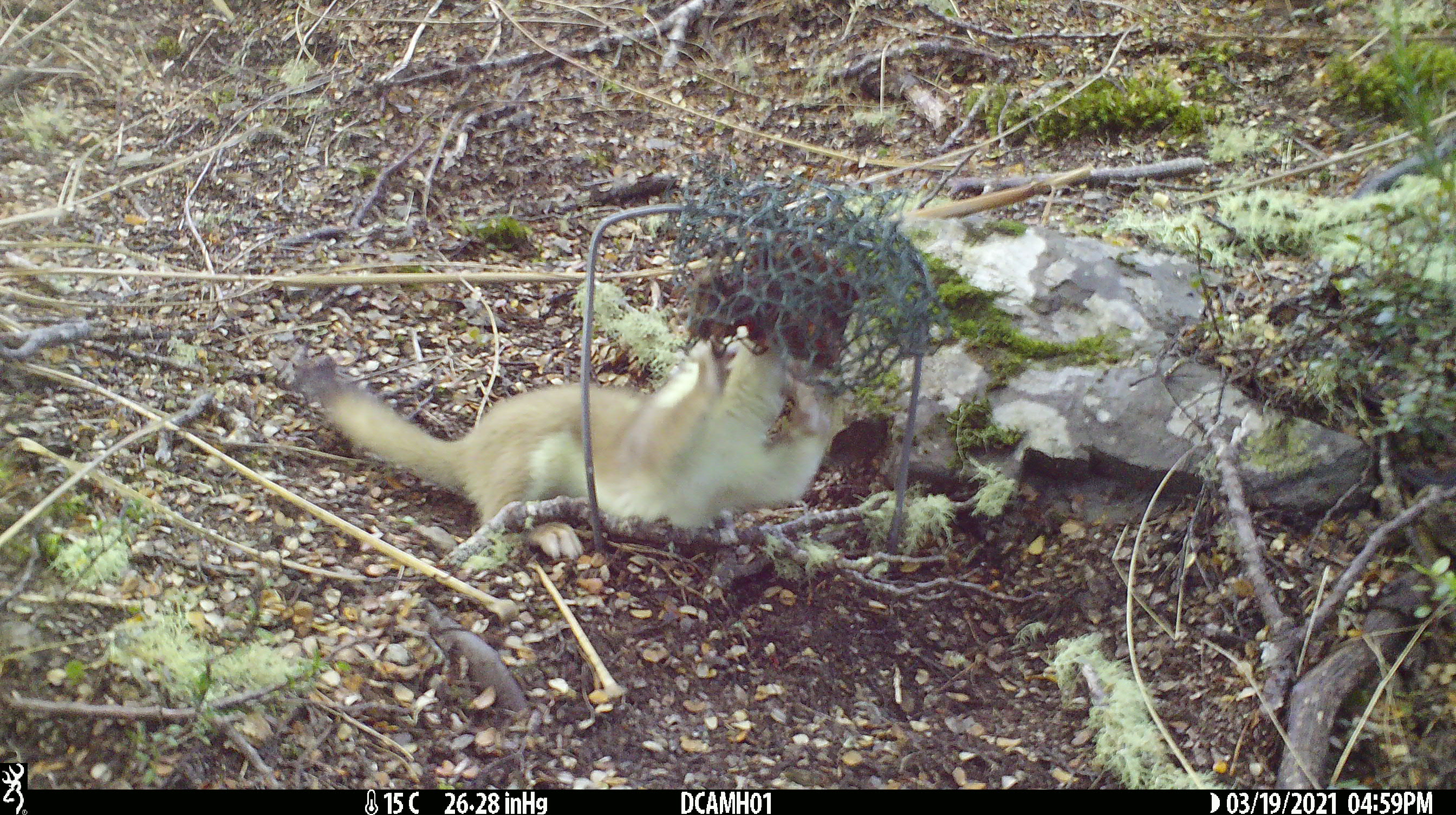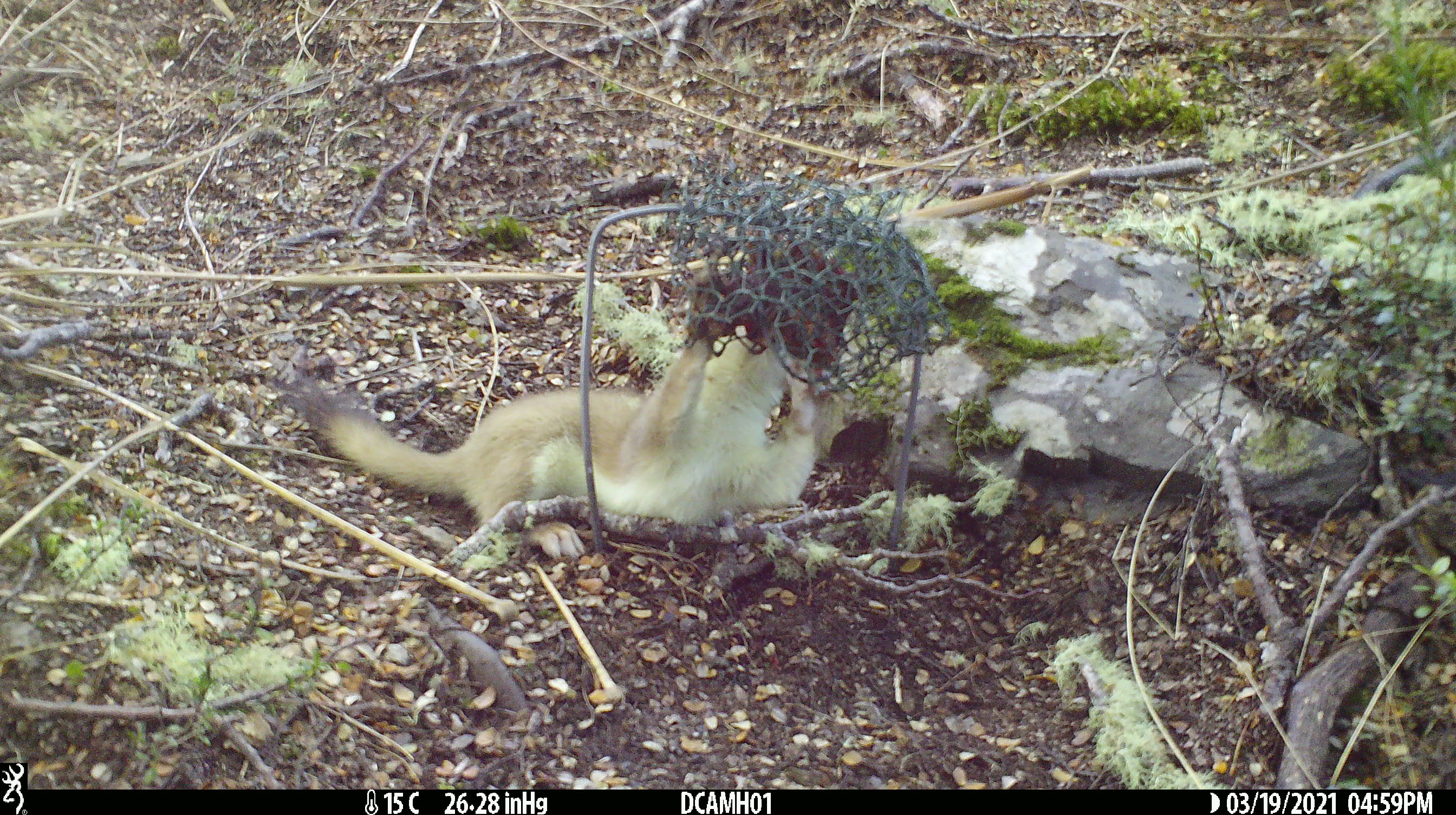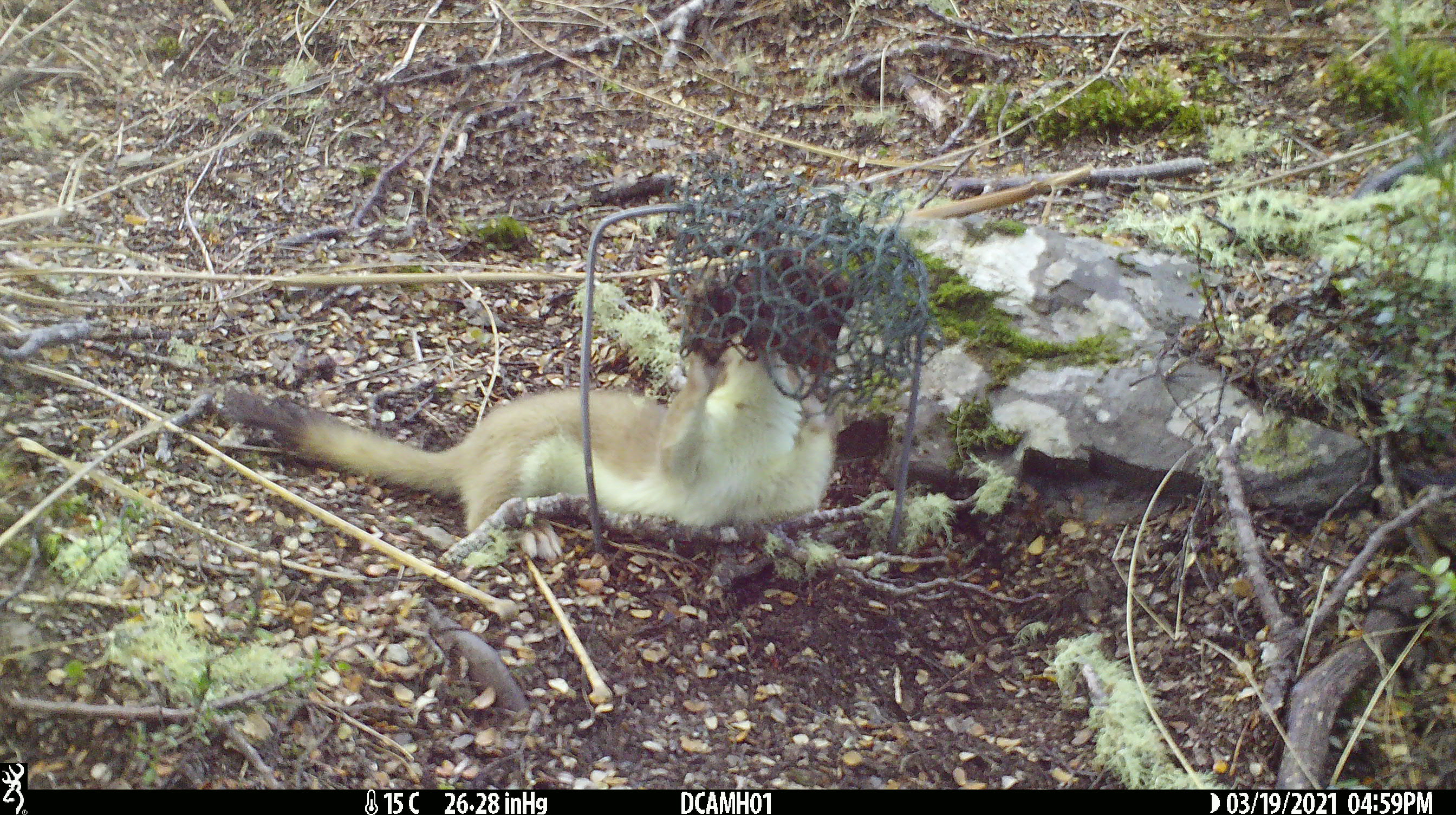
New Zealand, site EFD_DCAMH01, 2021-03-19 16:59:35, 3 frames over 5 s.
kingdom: Animalia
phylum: Chordata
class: Mammalia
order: Carnivora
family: Mustelidae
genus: Mustela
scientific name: Mustela erminea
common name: stoat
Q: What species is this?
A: Stoat (Mustela erminea).